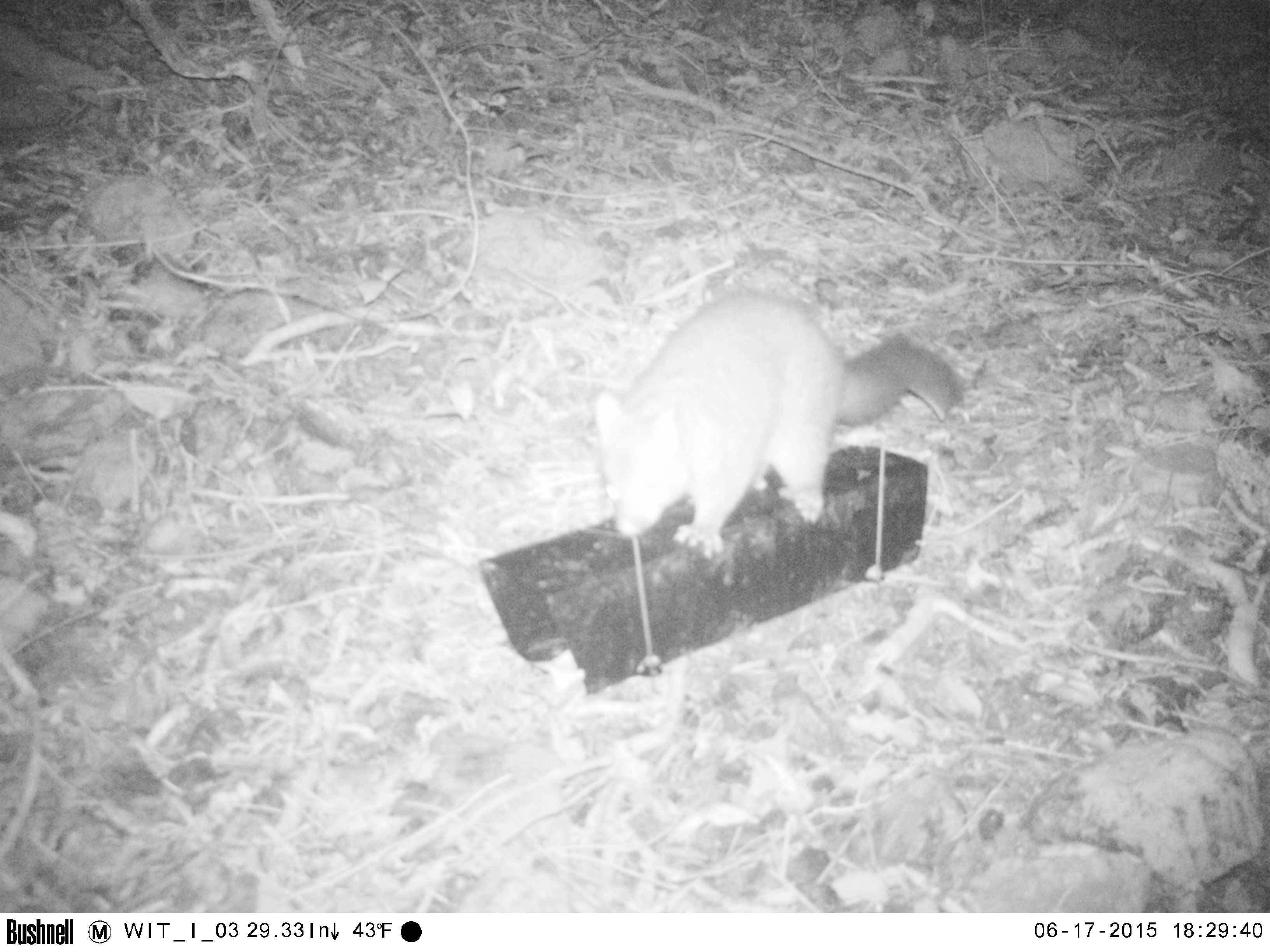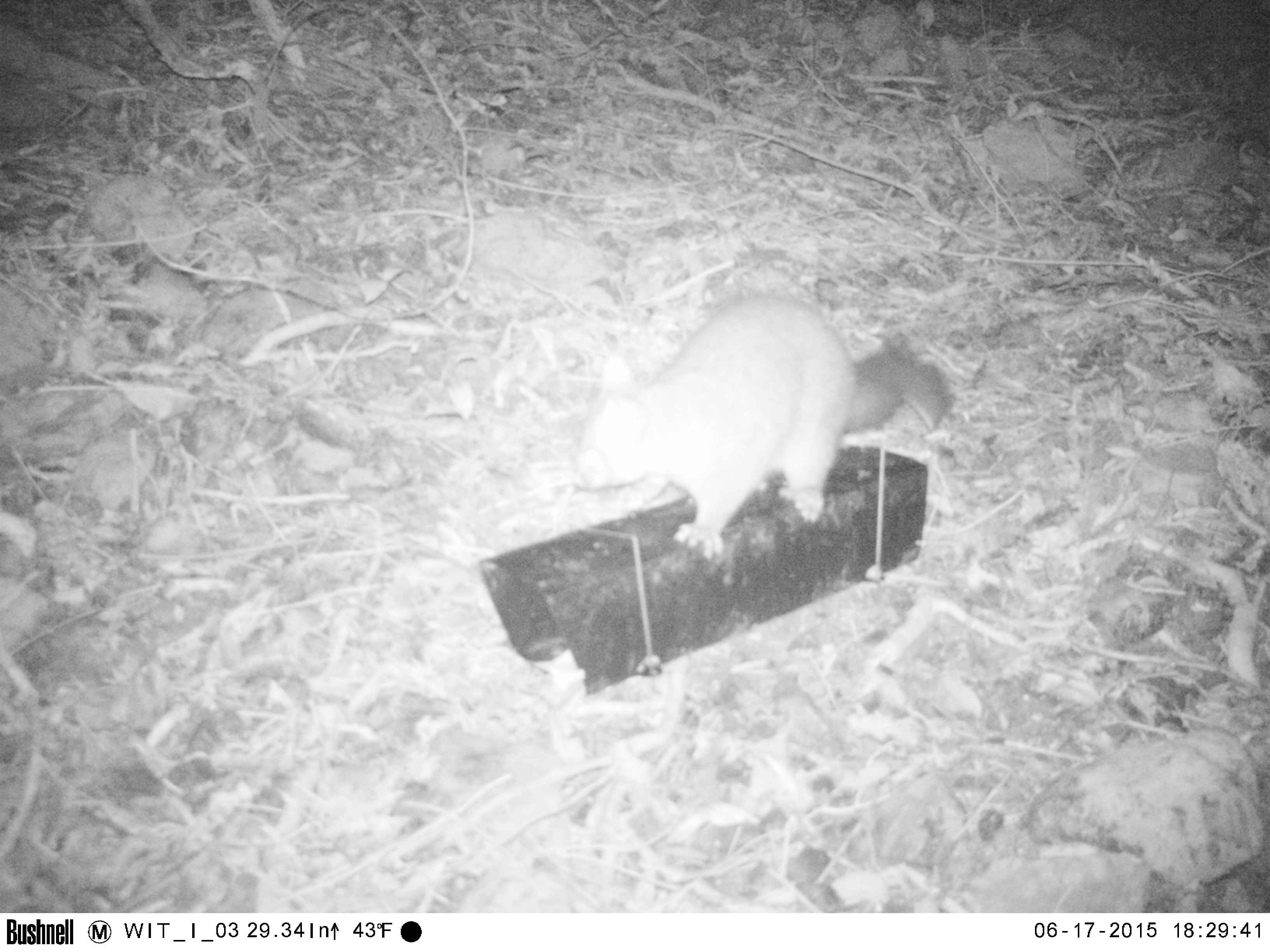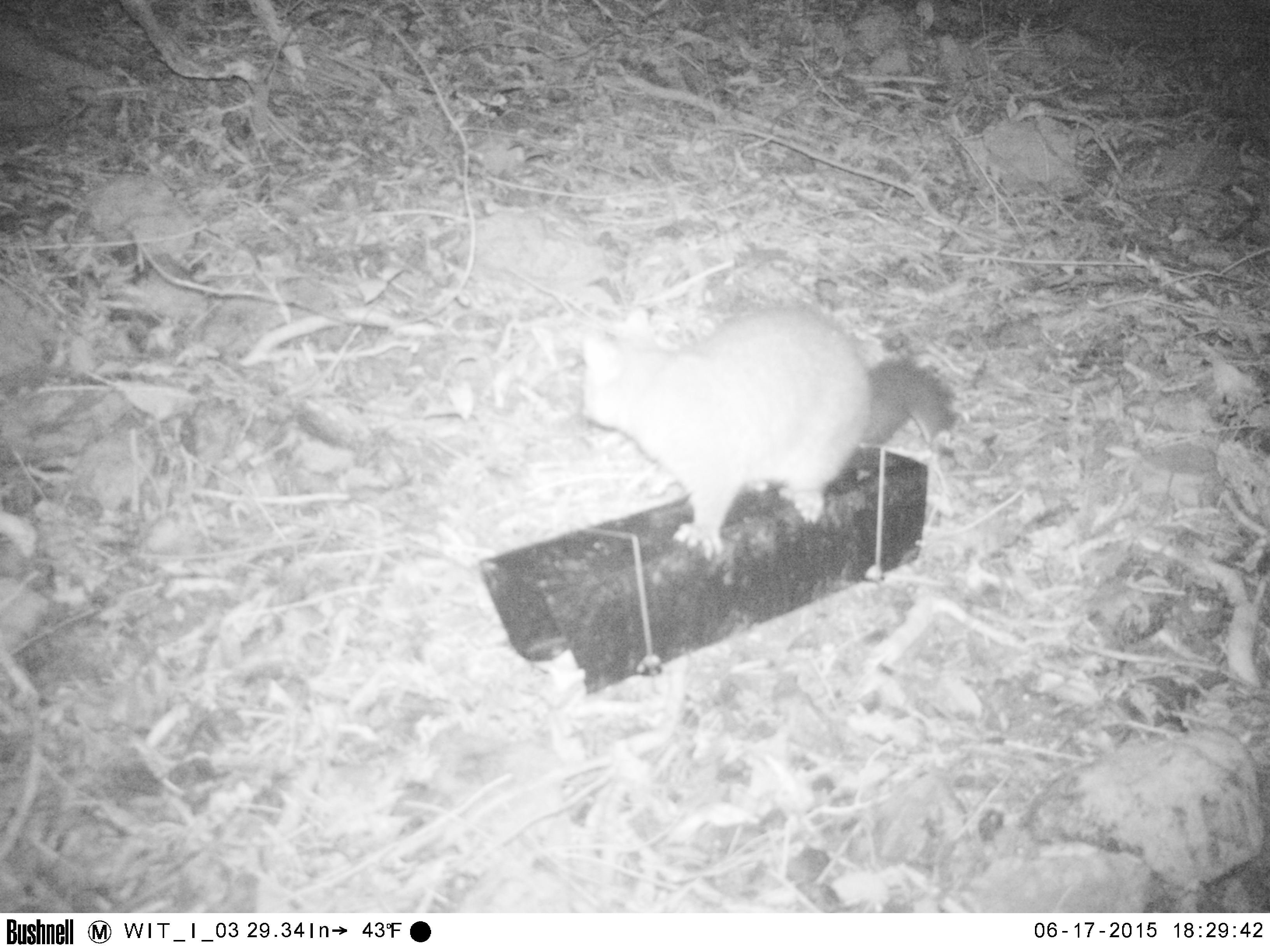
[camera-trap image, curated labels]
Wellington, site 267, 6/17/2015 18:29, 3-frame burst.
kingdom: Animalia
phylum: Chordata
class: Mammalia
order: Didelphimorphia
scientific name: Didelphimorphia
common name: possum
Possum (Didelphimorphia).